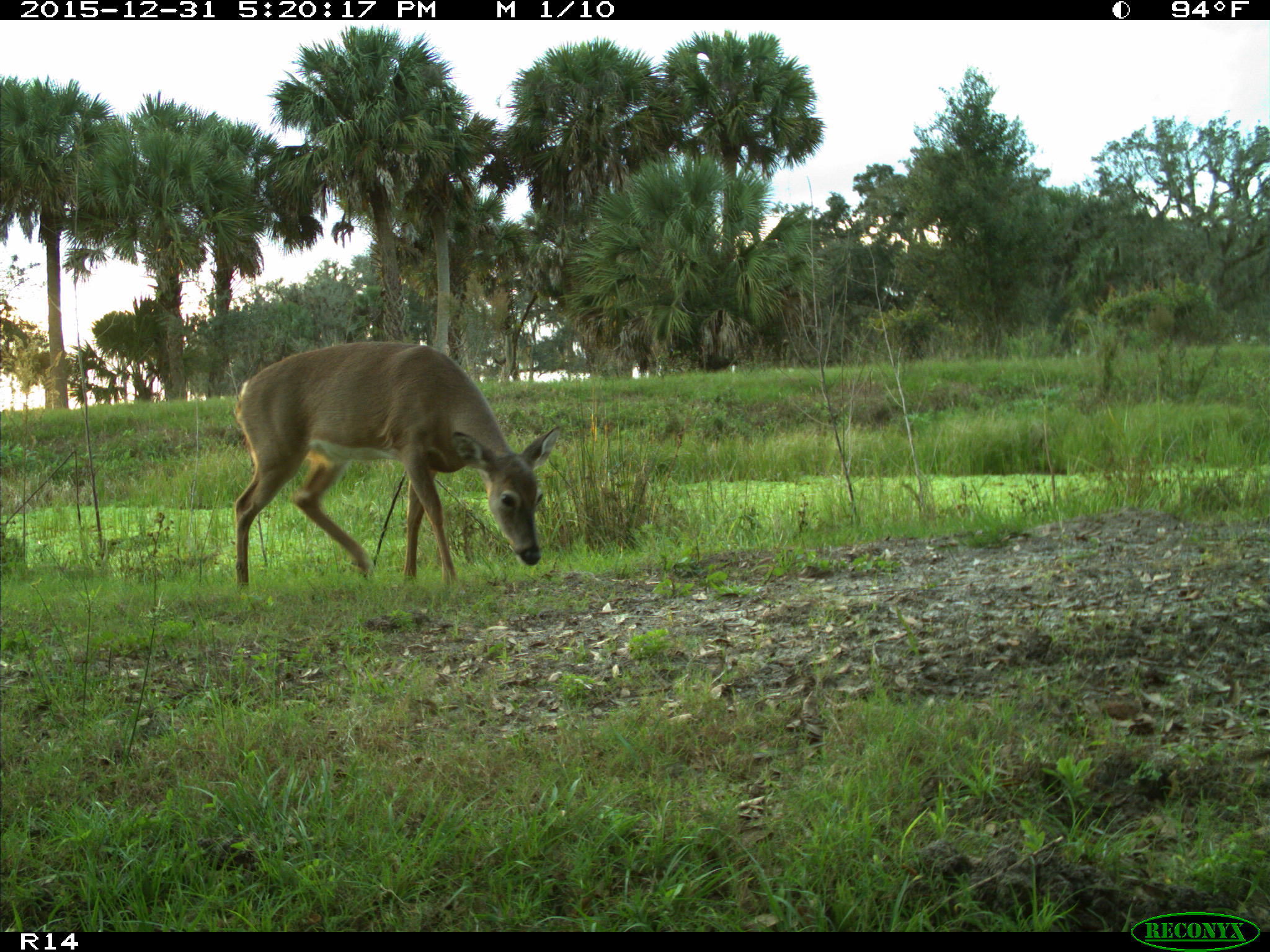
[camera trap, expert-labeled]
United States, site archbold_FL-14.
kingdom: Animalia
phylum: Chordata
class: Mammalia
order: Artiodactyla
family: Cervidae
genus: Odocoileus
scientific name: Odocoileus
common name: deer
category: unidentified deer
Unidentified deer (deer) (Odocoileus).